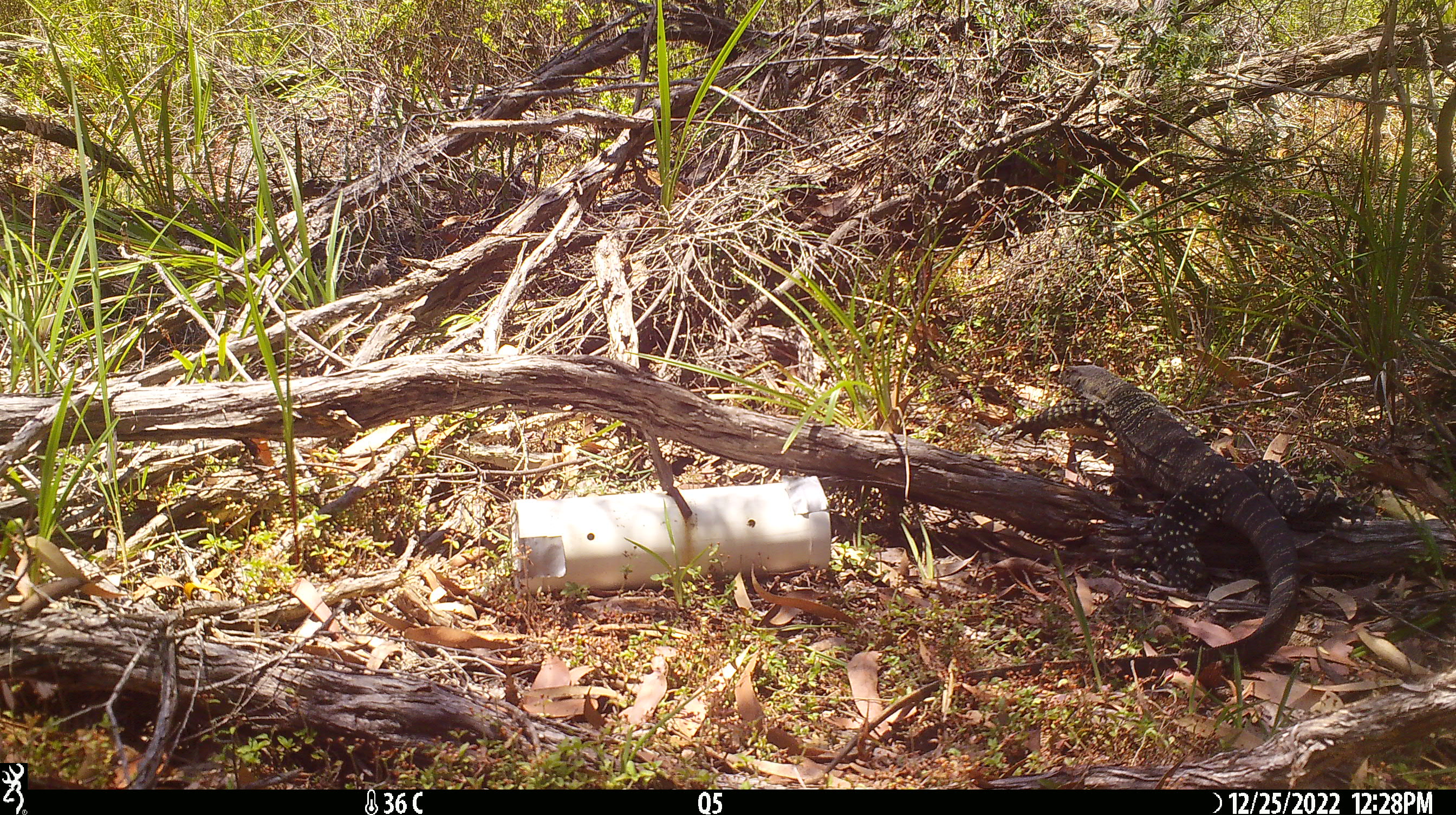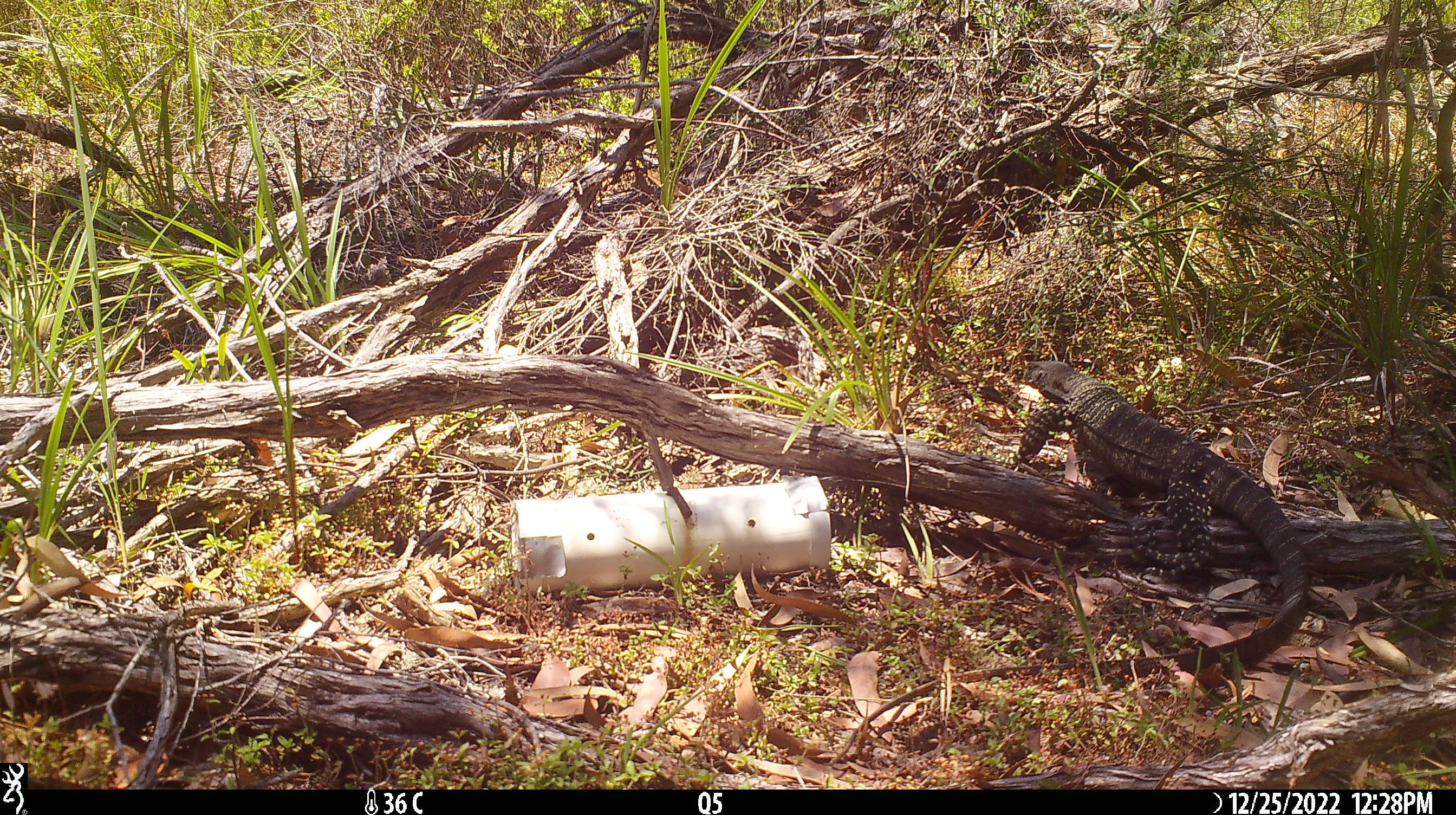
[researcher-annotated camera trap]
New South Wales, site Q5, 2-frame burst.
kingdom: Animalia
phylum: Chordata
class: Reptilia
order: Squamata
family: Varanidae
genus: Varanus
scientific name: Varanus varius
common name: lace monitor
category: goanna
Goanna (lace monitor) (Varanus varius).